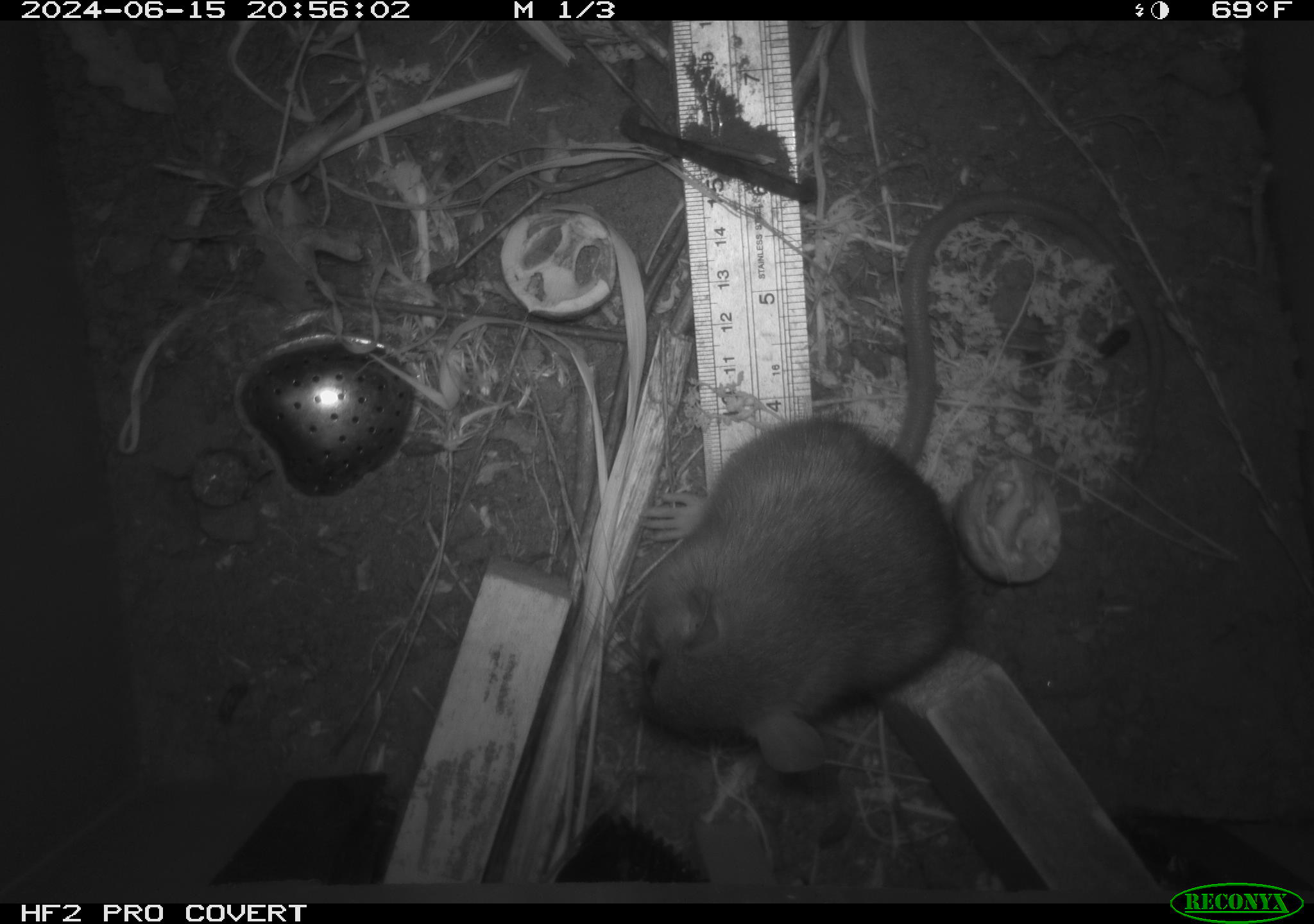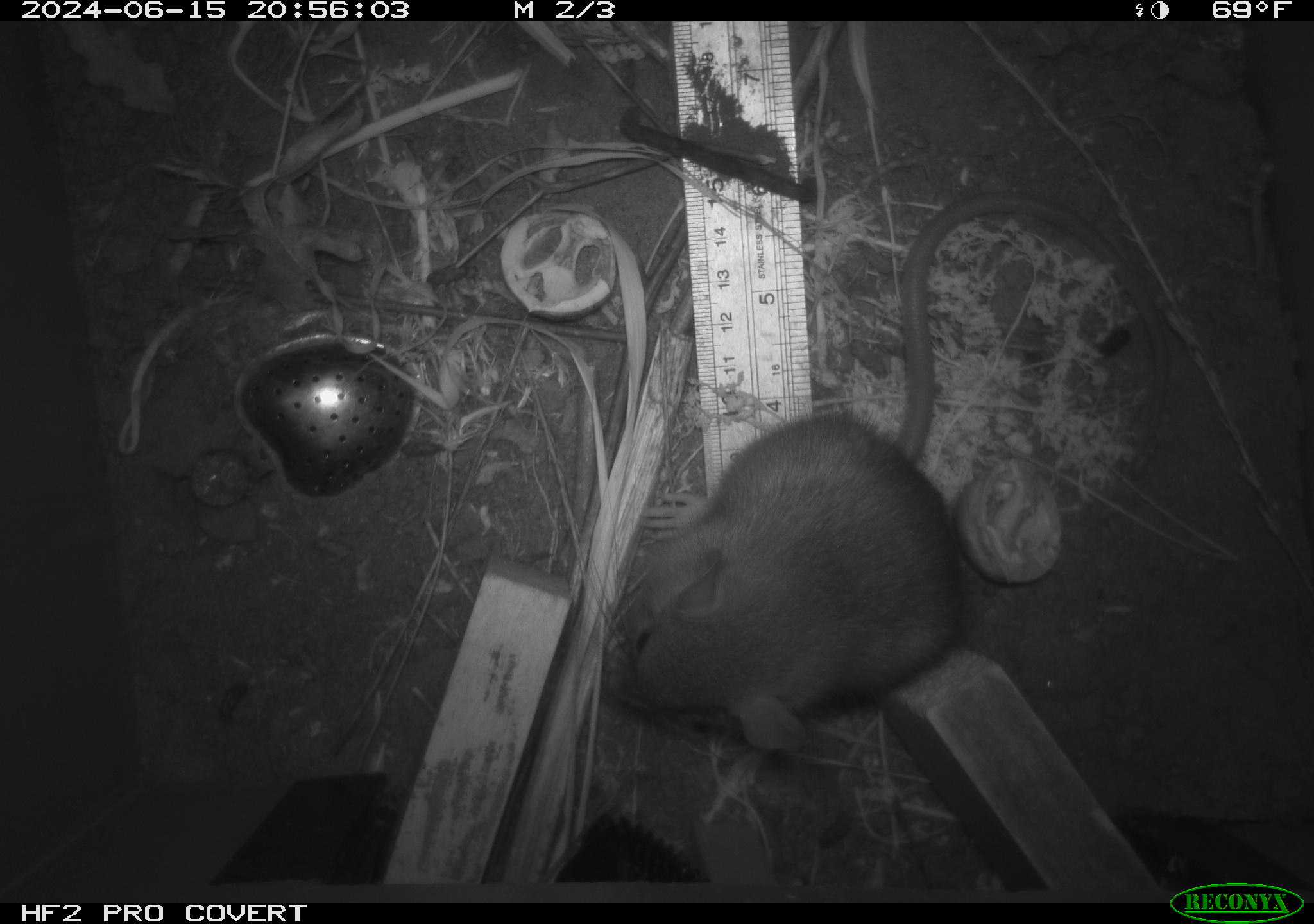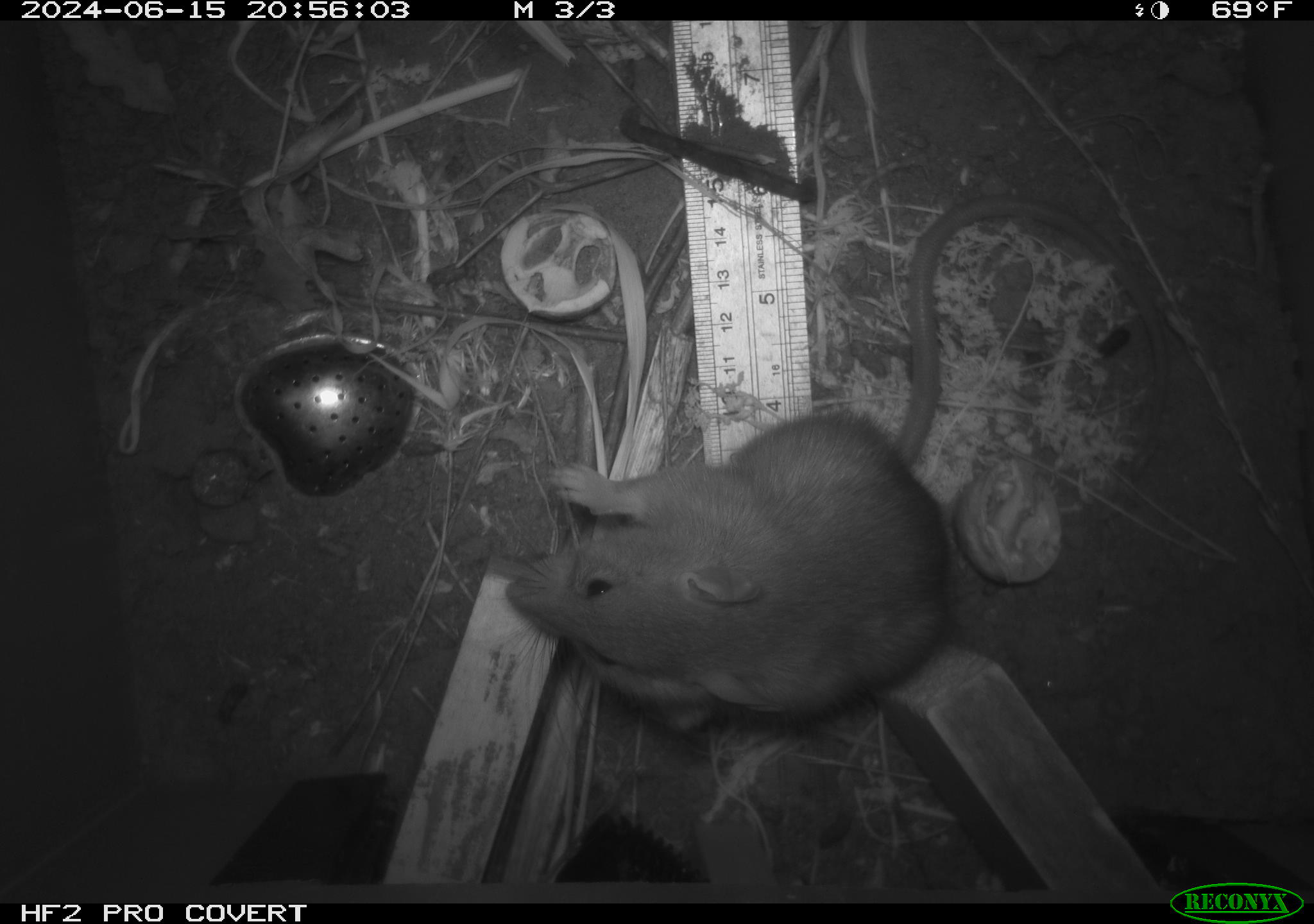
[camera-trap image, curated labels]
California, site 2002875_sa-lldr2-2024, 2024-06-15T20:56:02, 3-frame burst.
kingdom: Animalia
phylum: Chordata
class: Mammalia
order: Rodentia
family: Muridae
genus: Rattus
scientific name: Rattus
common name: rat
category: rattus species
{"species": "rattus species (rat) (Rattus)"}